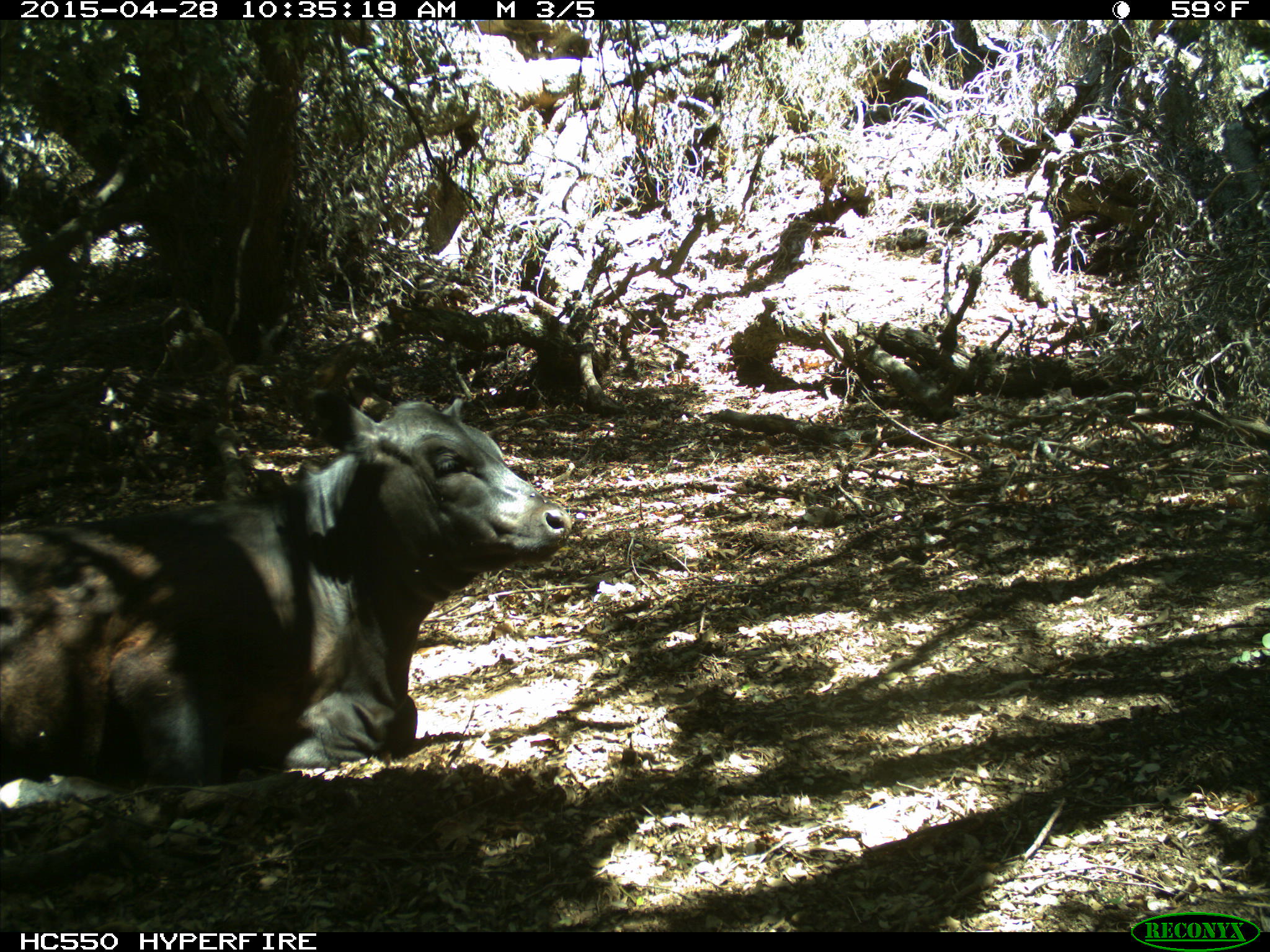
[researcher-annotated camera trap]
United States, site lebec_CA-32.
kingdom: Animalia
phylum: Chordata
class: Mammalia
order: Artiodactyla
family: Bovidae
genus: Bos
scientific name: Bos taurus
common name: domestic cow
Bos taurus (domestic cow).